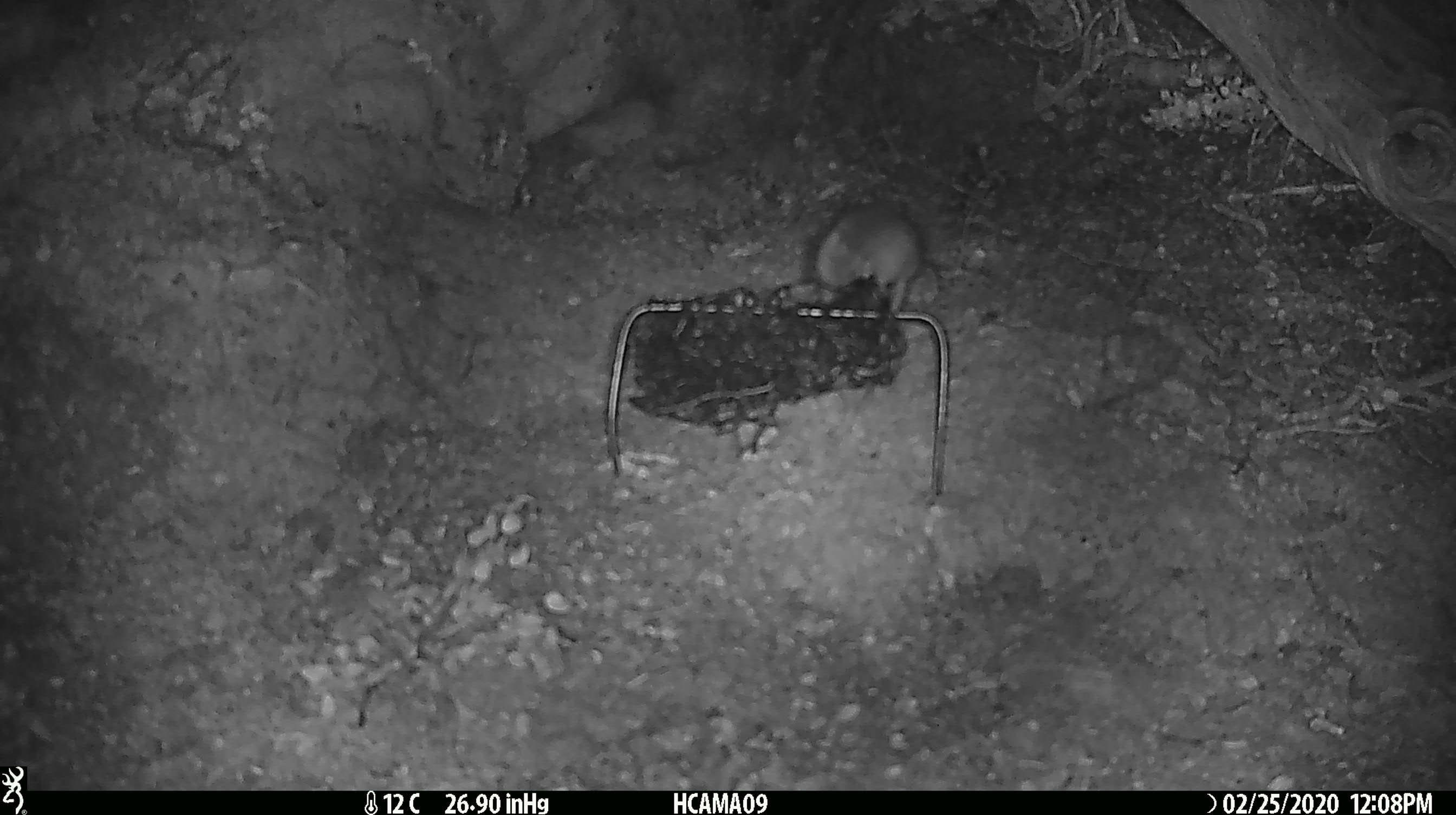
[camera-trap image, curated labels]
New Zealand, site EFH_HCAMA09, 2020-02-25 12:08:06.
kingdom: Animalia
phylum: Chordata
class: Mammalia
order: Rodentia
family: Muridae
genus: Mus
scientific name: Mus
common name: mouse